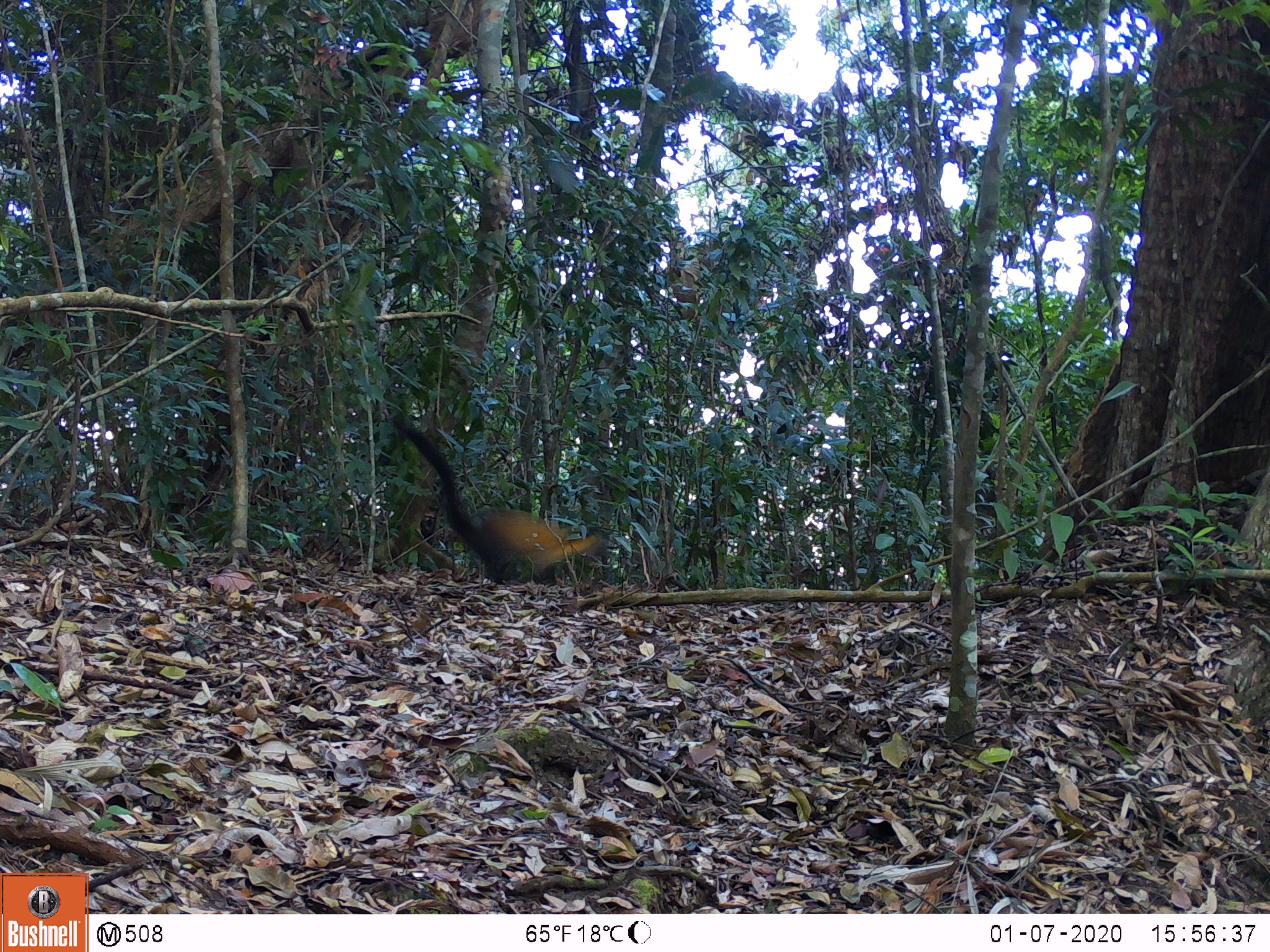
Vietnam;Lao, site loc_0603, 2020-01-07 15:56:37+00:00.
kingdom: Animalia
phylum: Chordata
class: Mammalia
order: Carnivora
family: Mustelidae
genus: Martes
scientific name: Martes flavigula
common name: yellow-throated marten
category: yellow throated marten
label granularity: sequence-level